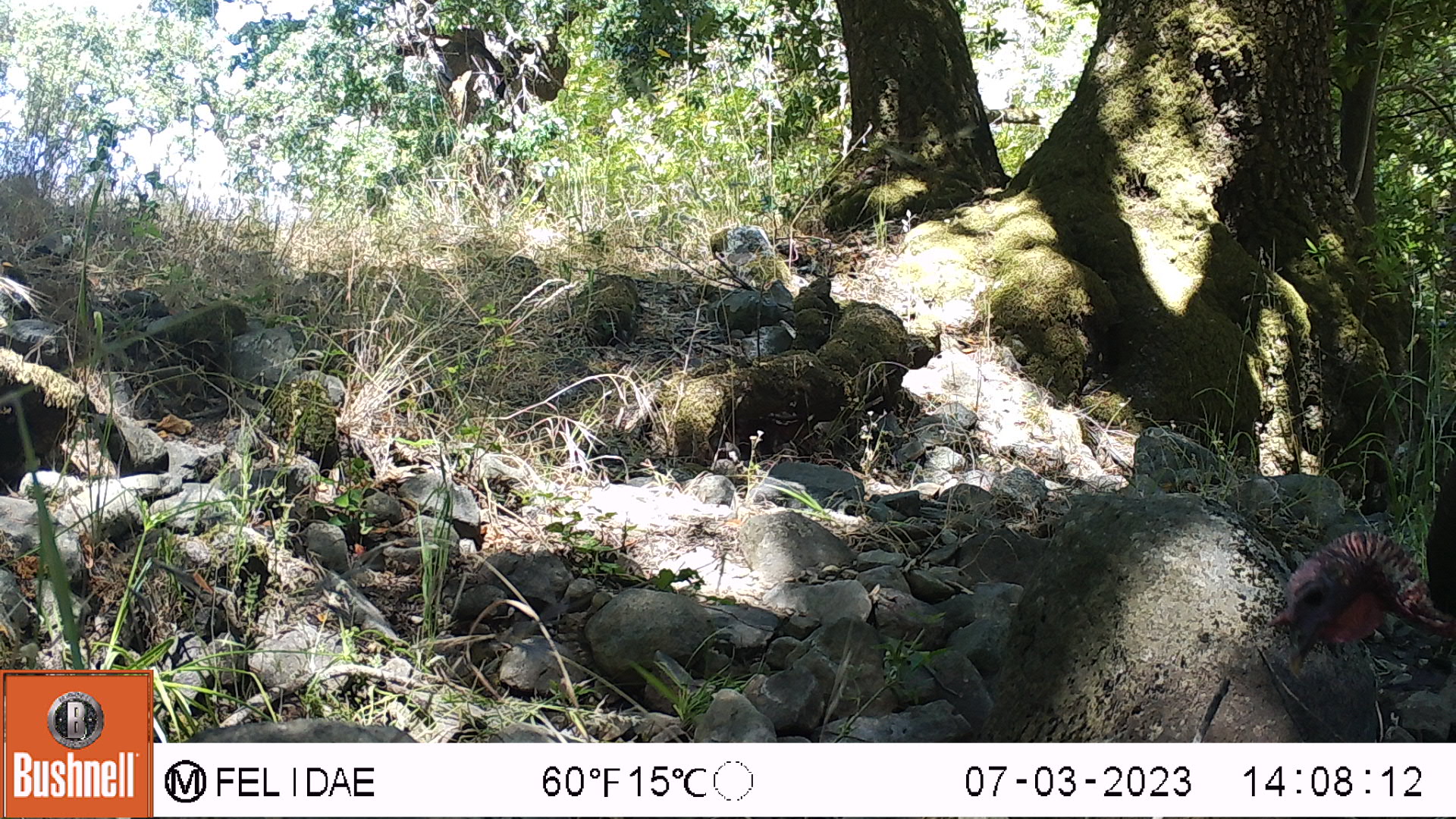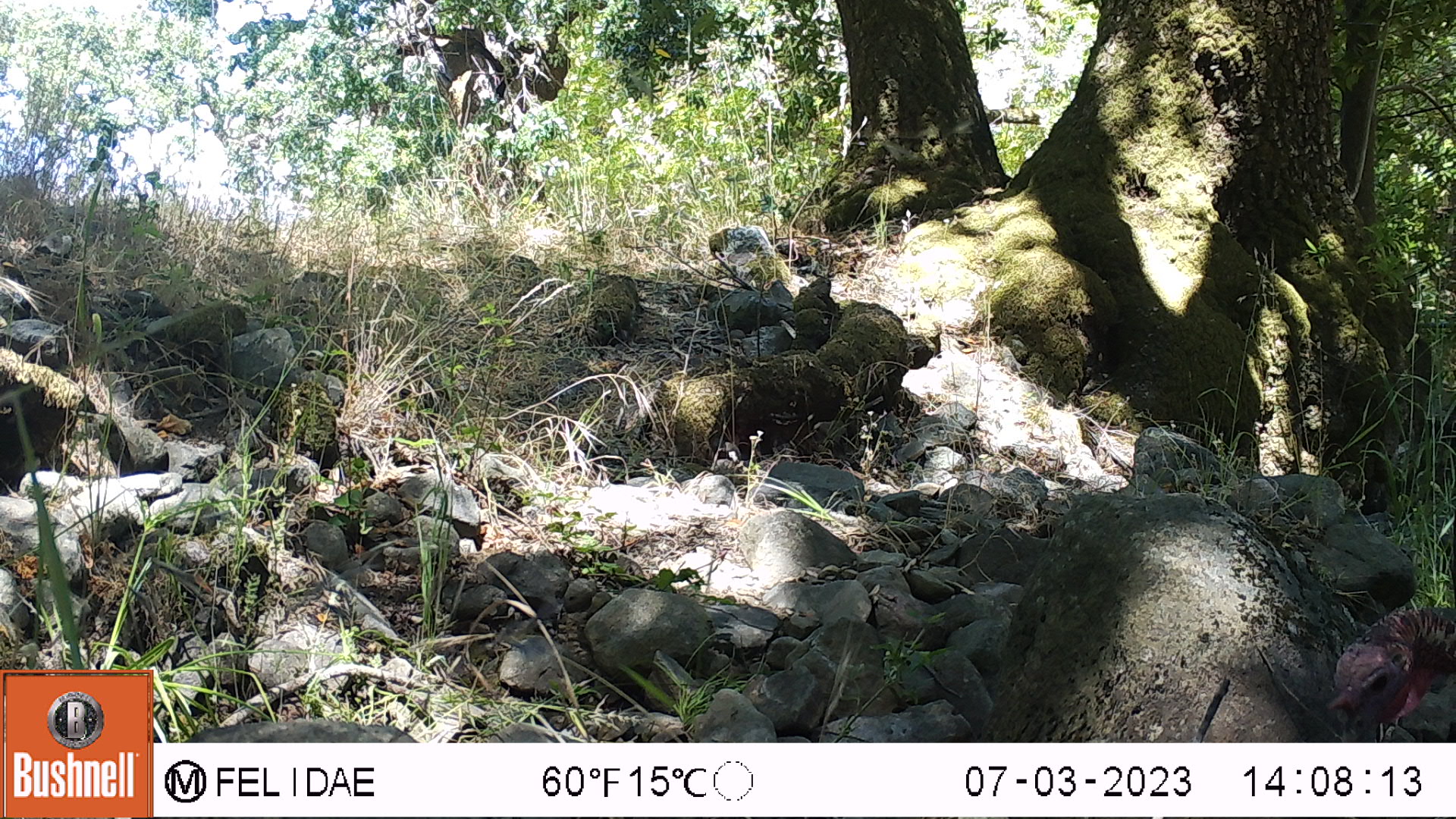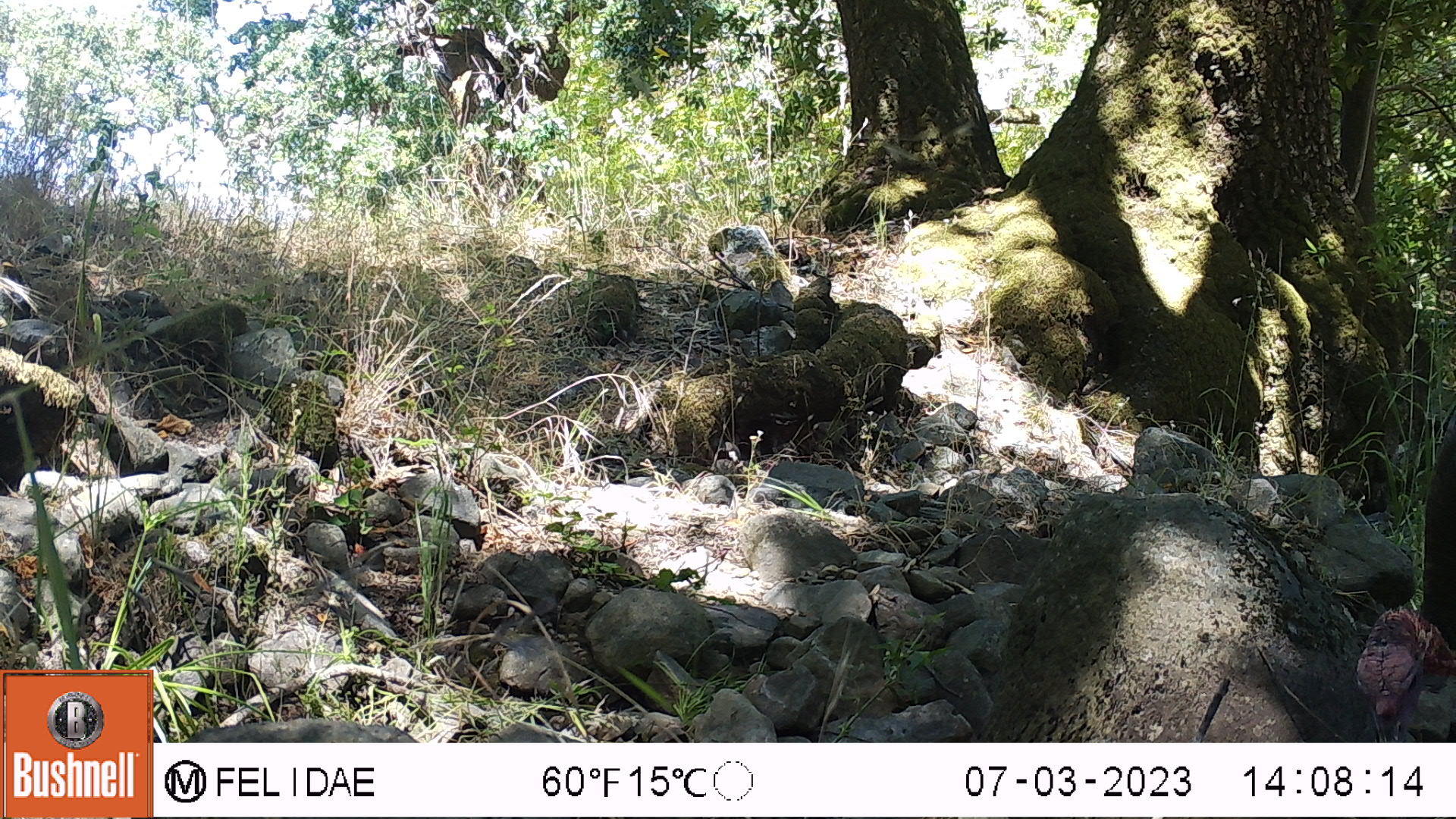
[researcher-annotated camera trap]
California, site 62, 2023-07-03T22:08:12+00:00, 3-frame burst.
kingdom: Animalia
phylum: Chordata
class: Aves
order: Galliformes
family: Phasianidae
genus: Meleagris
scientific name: Meleagris gallopavo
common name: turkey